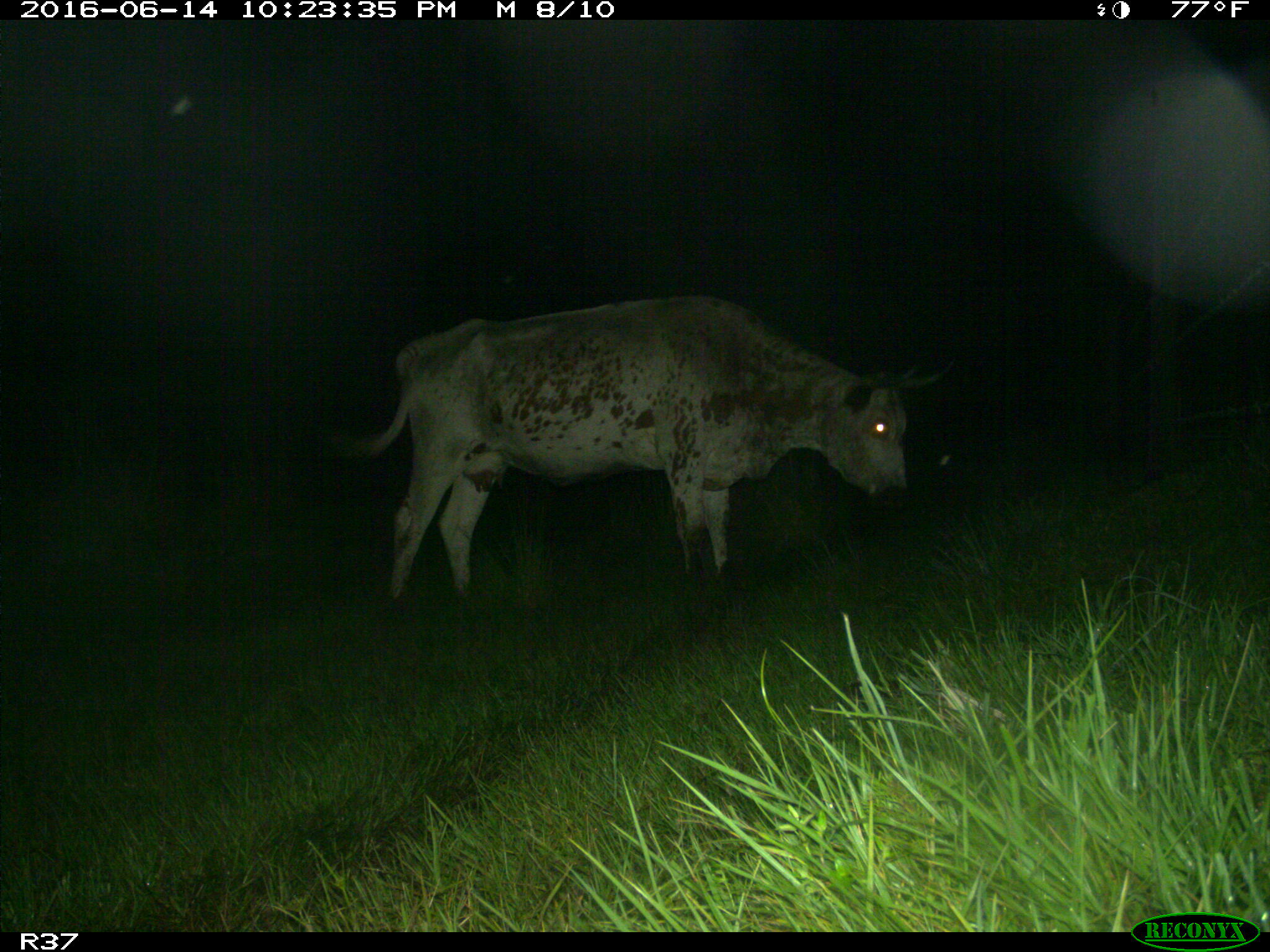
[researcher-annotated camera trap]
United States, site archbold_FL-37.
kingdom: Animalia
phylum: Chordata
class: Mammalia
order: Artiodactyla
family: Bovidae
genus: Bos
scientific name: Bos taurus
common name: domestic cow